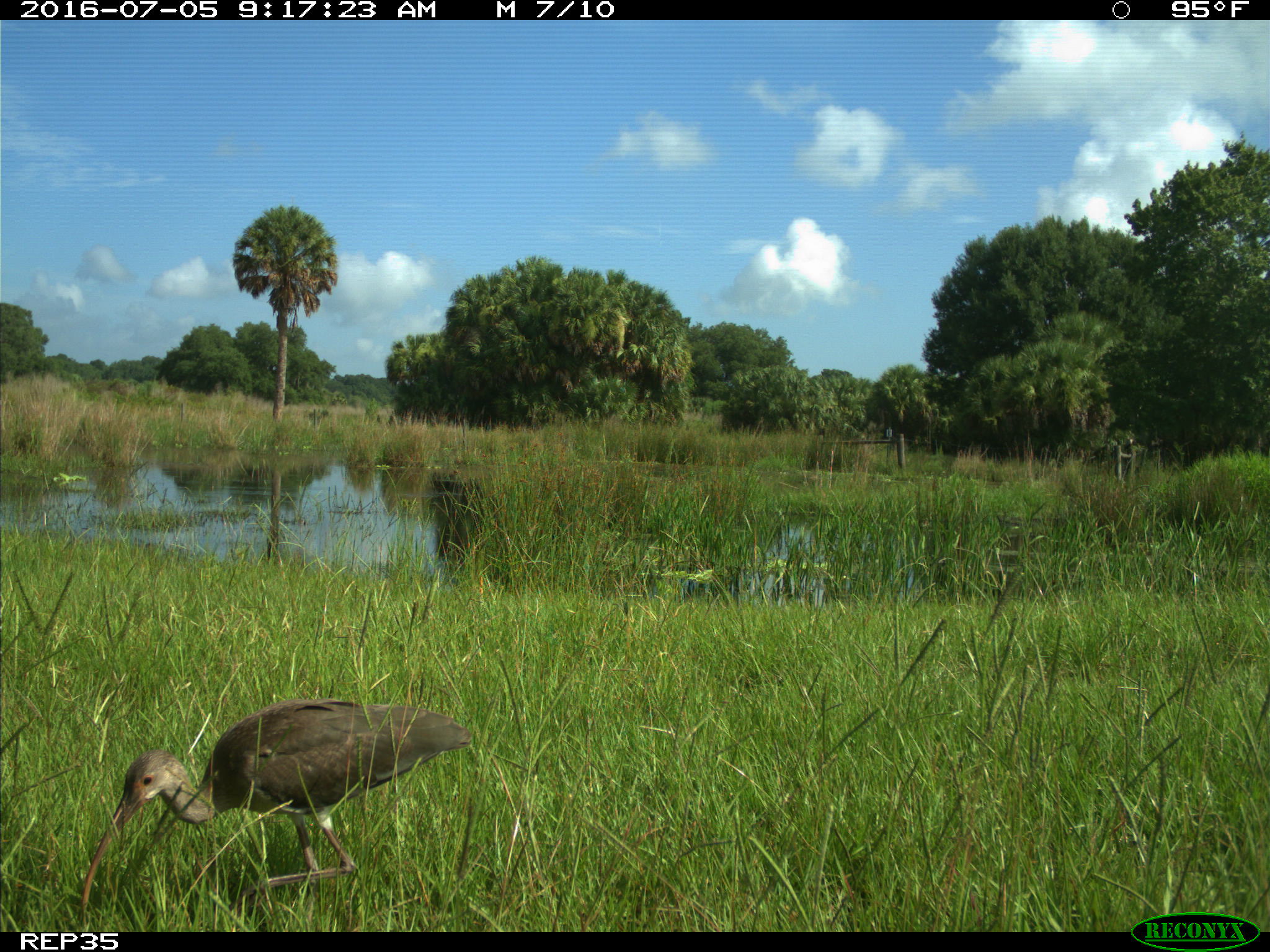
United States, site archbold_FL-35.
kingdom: Animalia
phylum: Chordata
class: Aves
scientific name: Aves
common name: birds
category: unidentified bird